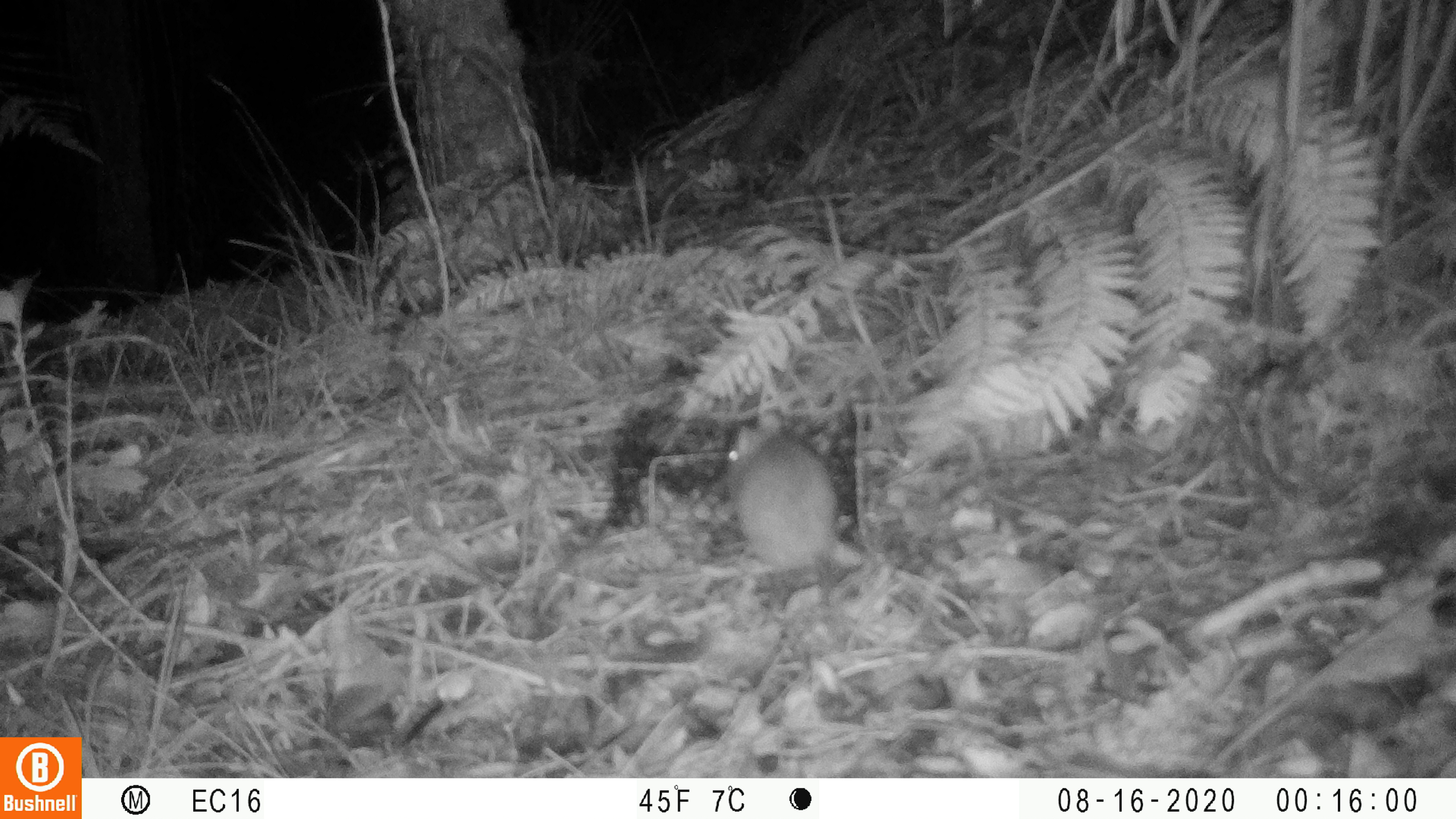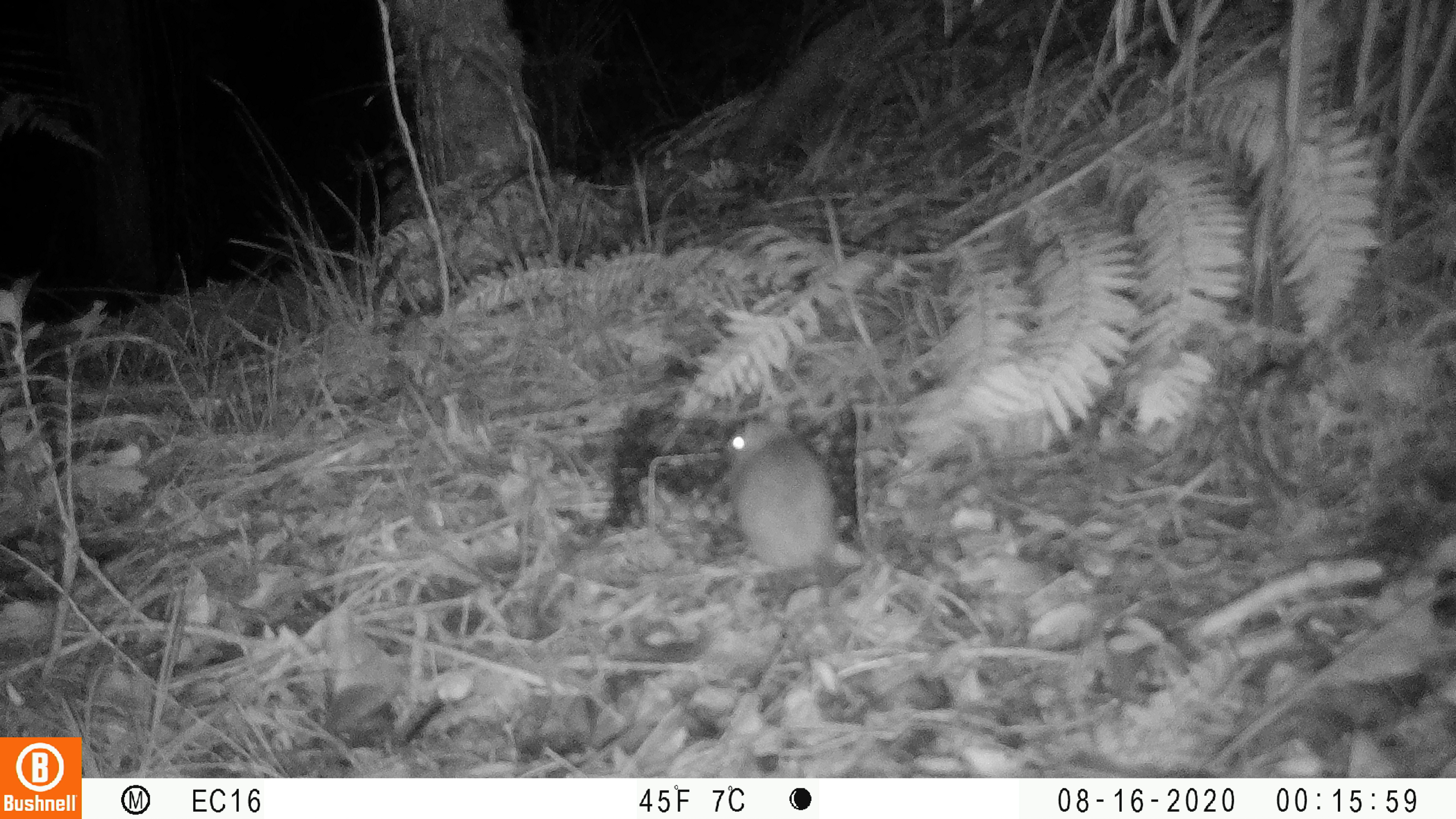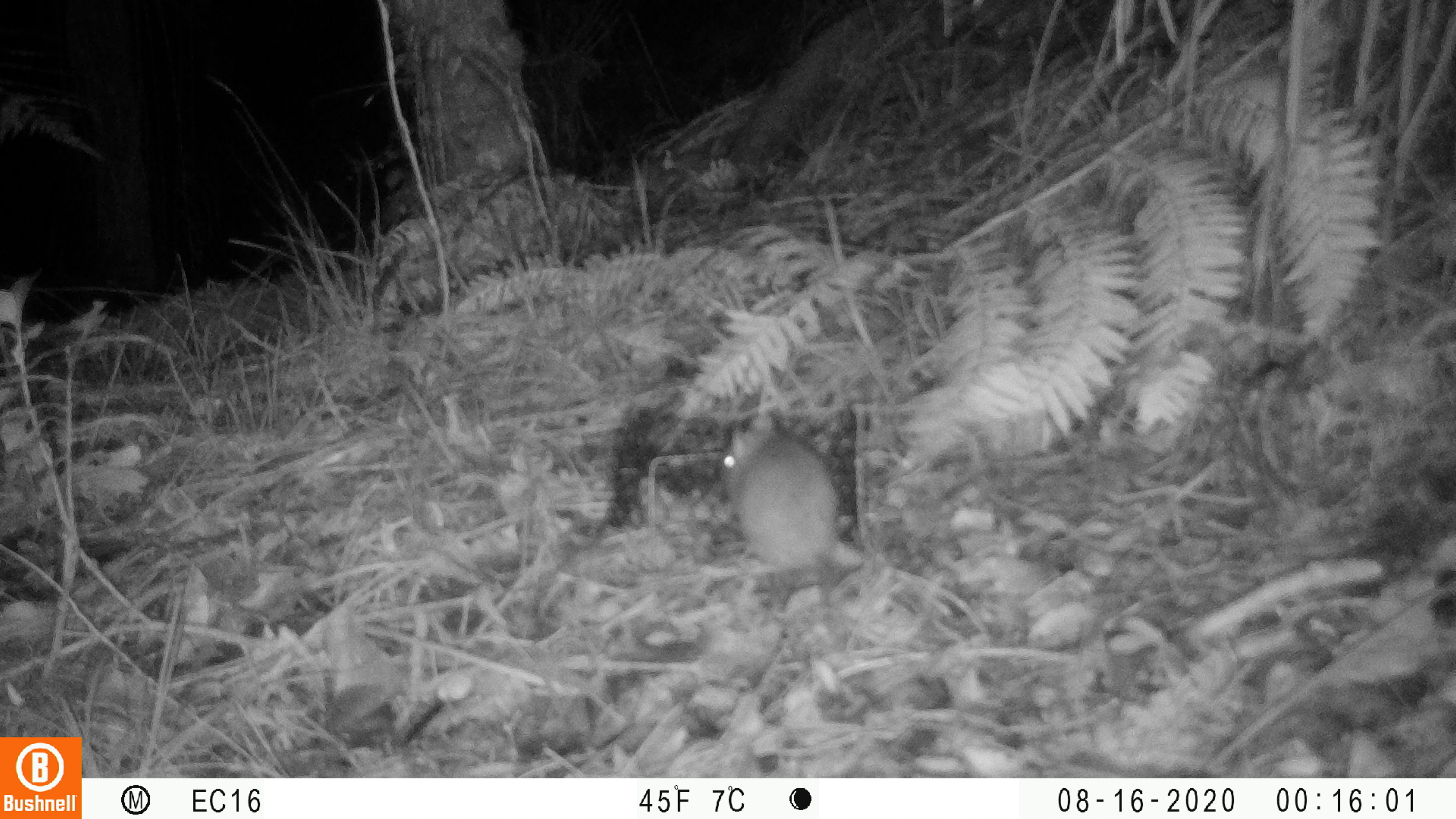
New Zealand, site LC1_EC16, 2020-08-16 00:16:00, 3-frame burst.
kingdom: Animalia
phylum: Chordata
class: Mammalia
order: Rodentia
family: Muridae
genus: Rattus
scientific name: Rattus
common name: rat